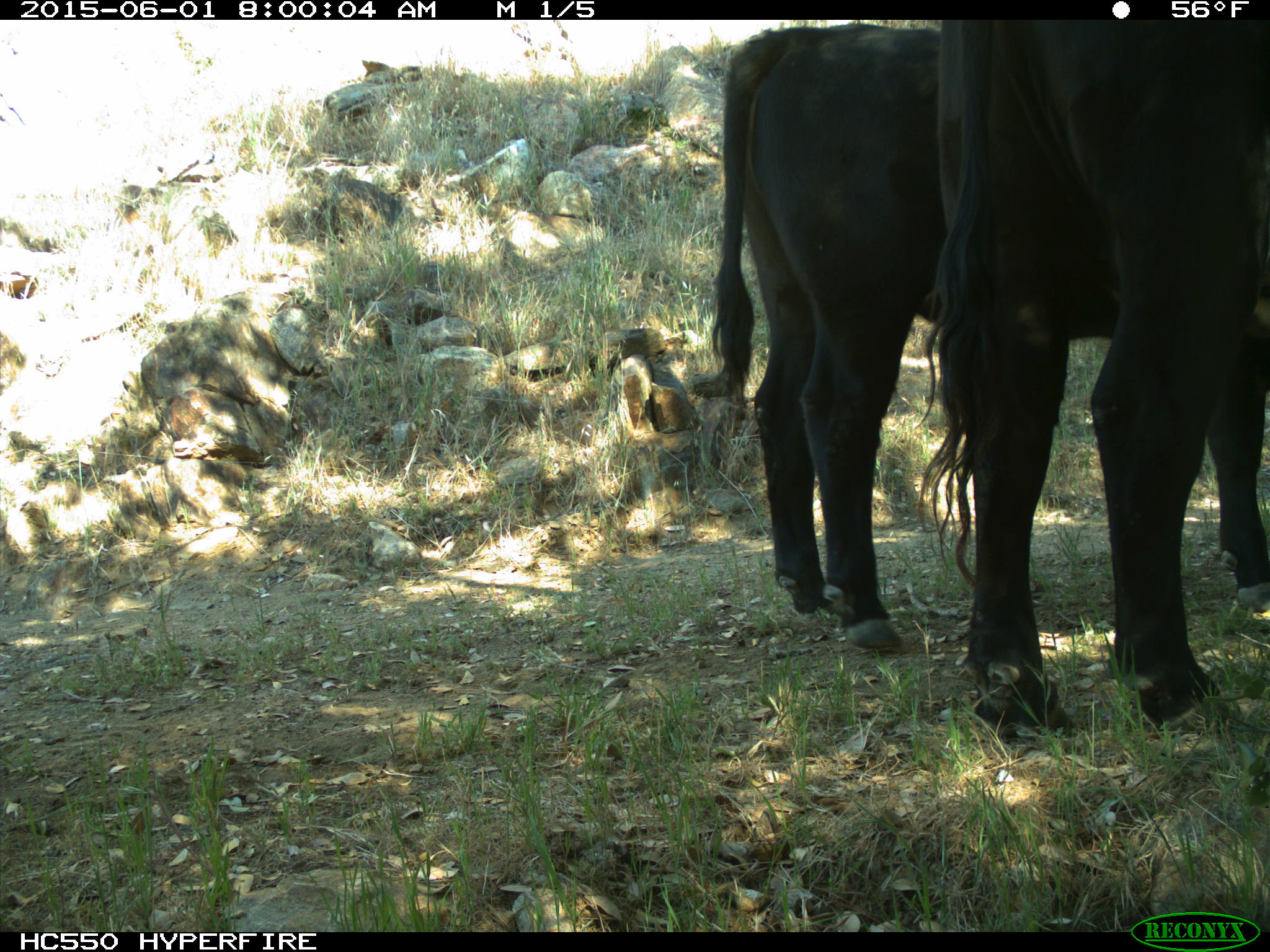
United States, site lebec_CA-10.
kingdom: Animalia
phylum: Chordata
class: Mammalia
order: Artiodactyla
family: Bovidae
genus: Bos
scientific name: Bos taurus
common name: domestic cow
Bos taurus (domestic cow).